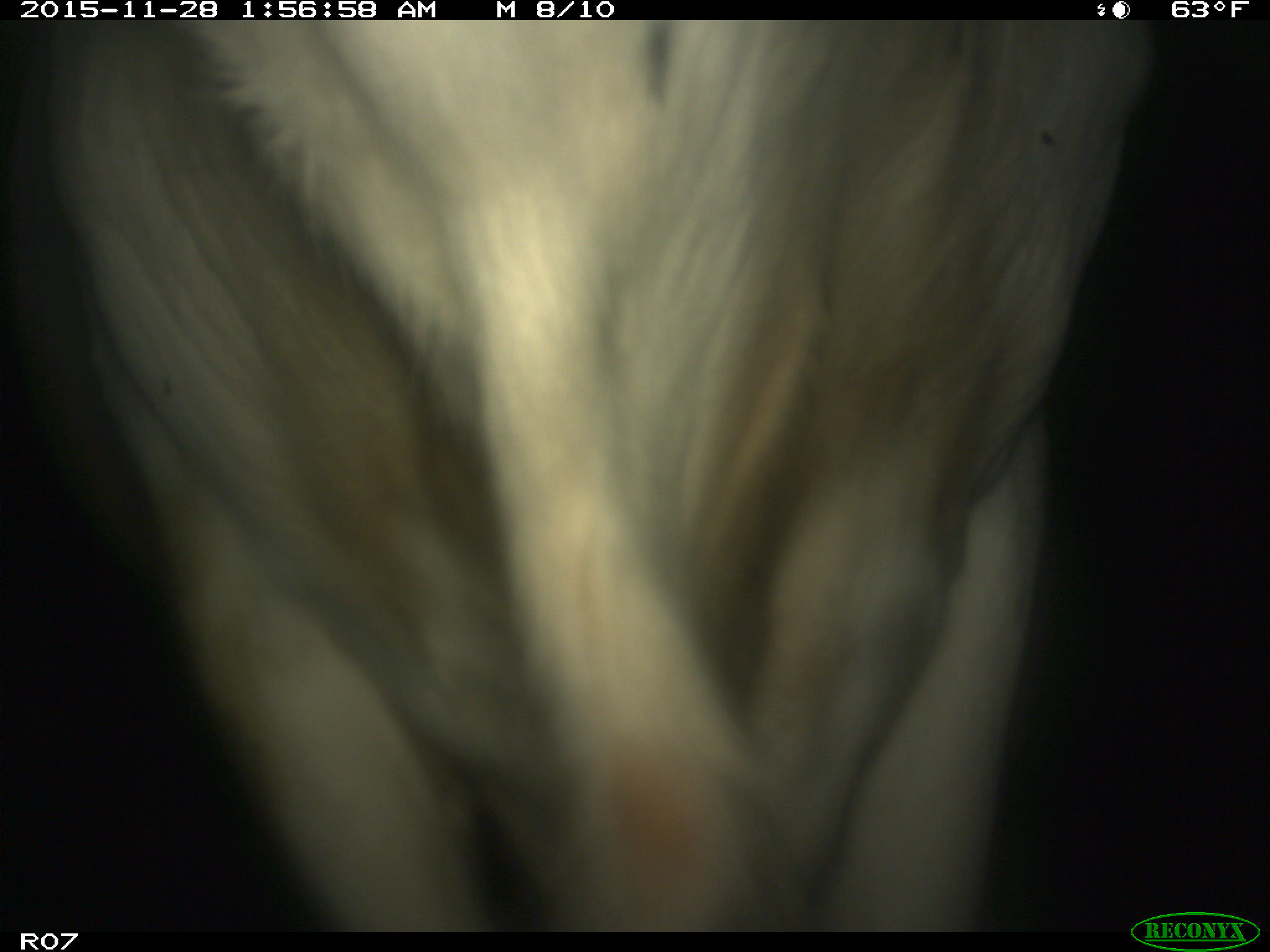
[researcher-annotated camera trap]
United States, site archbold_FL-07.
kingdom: Animalia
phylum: Chordata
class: Mammalia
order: Artiodactyla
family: Bovidae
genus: Bos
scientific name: Bos taurus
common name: domestic cow